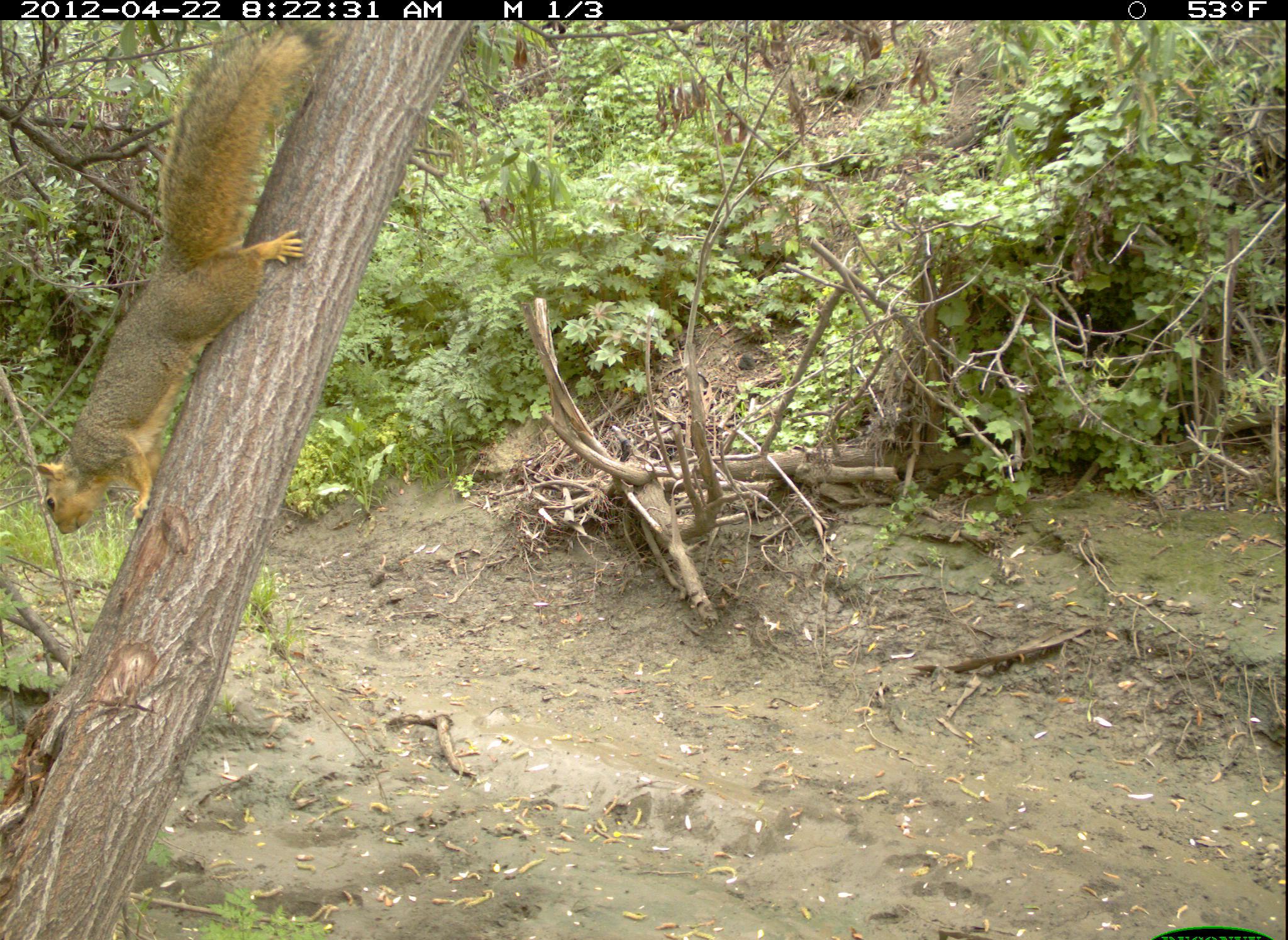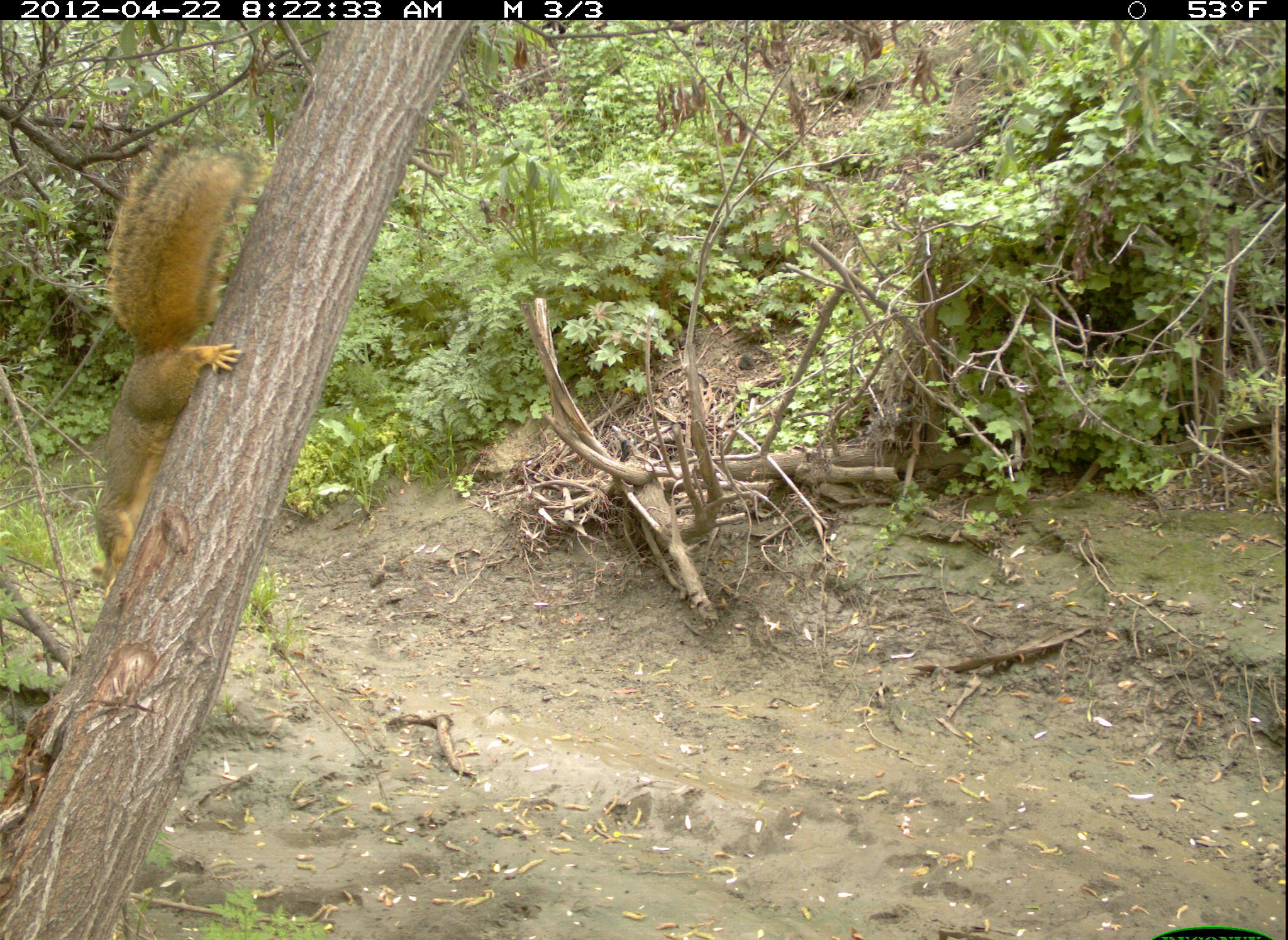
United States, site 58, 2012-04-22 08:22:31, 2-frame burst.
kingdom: Animalia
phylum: Chordata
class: Mammalia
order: Rodentia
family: Sciuridae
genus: Sciurus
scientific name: Sciurus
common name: squirrel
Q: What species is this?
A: Squirrel (Sciurus).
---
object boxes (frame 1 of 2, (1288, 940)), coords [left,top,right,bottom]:
squirrel: [32,22,351,537]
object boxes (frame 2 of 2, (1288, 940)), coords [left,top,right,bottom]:
squirrel: [86,129,252,595]